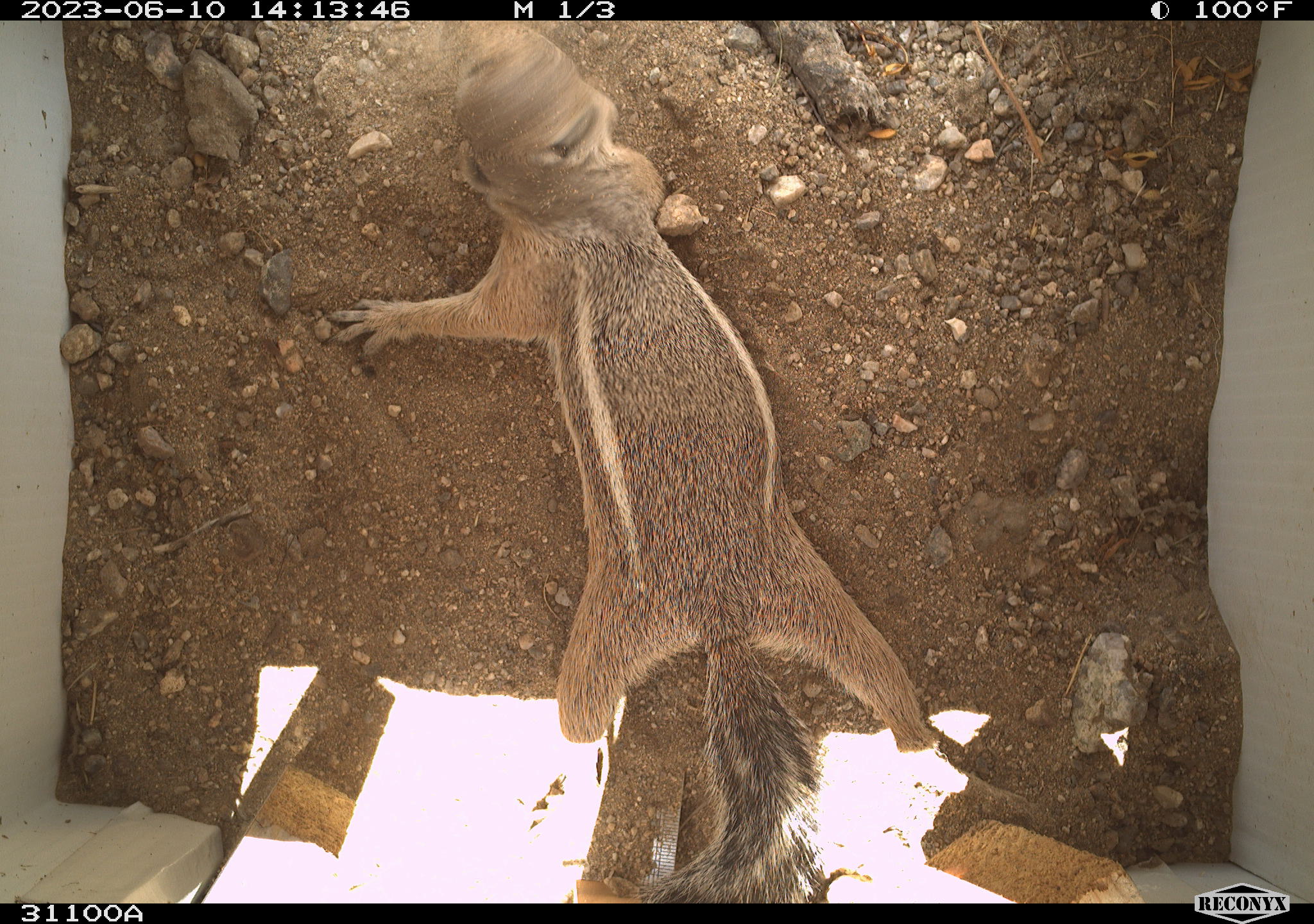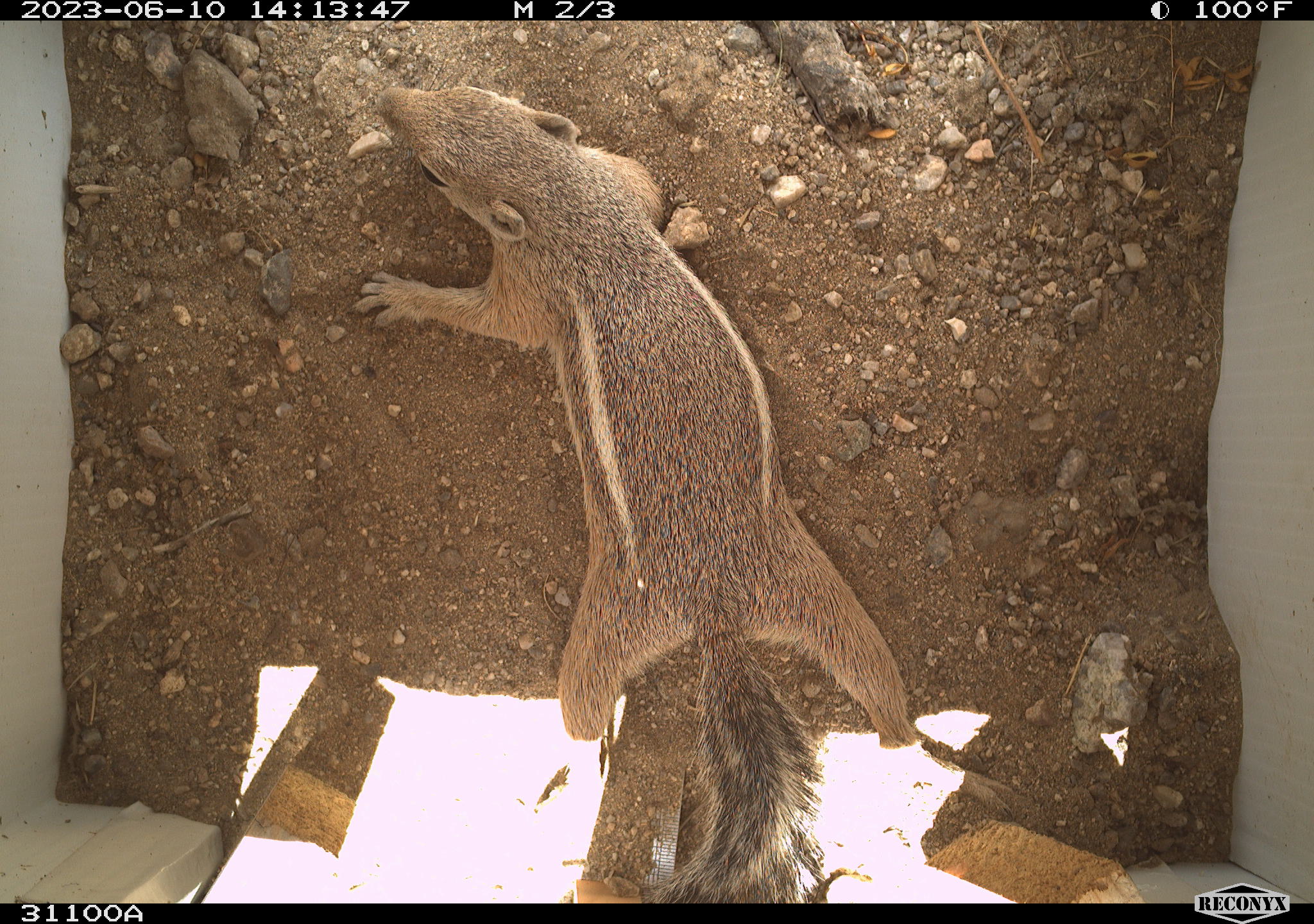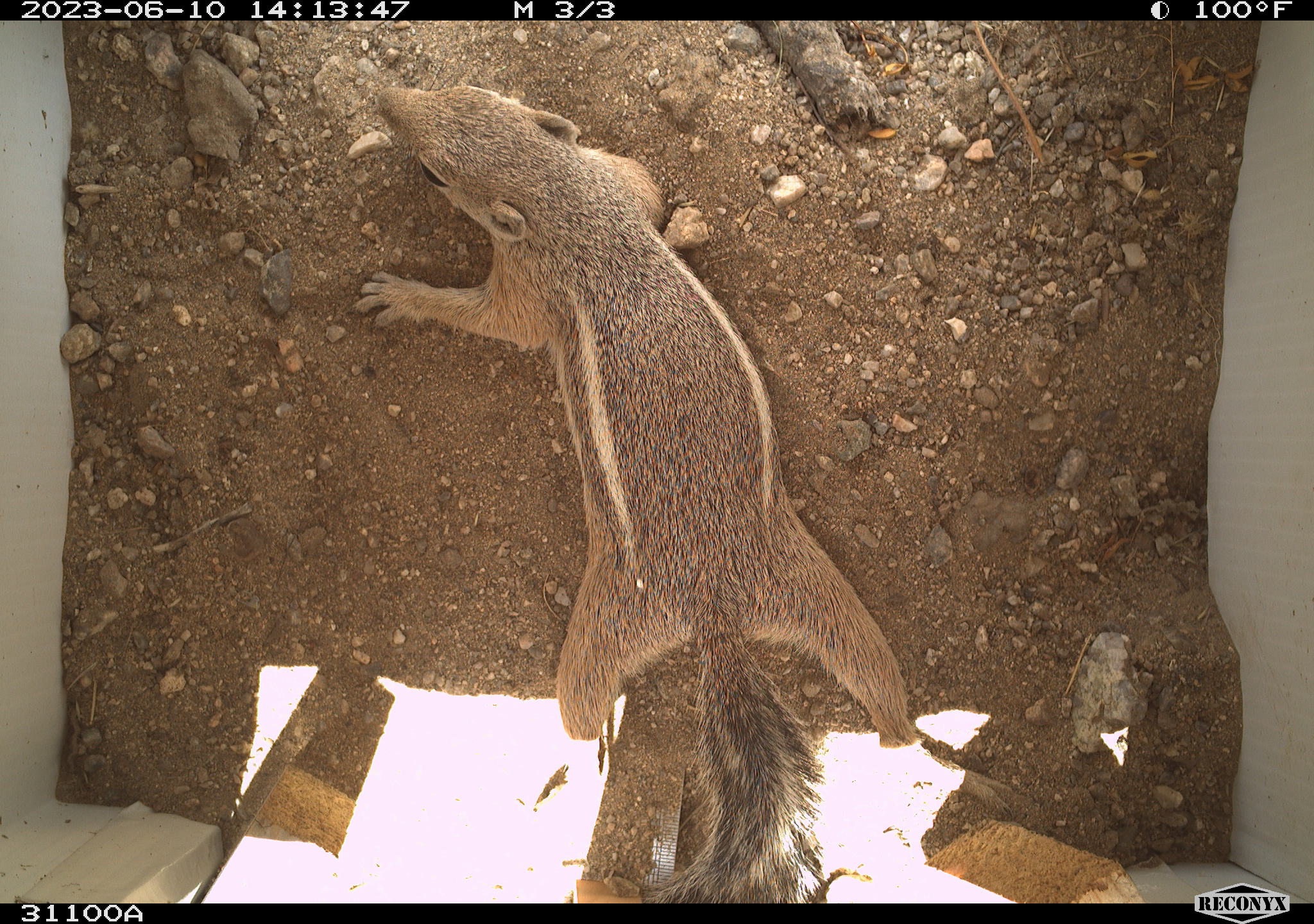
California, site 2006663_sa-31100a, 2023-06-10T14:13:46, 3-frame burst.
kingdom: Animalia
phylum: Chordata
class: Mammalia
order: Rodentia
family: Sciuridae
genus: Ammospermophilus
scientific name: Ammospermophilus leucurus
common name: white-tailed antelope squirrel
White-tailed antelope squirrel (Ammospermophilus leucurus).